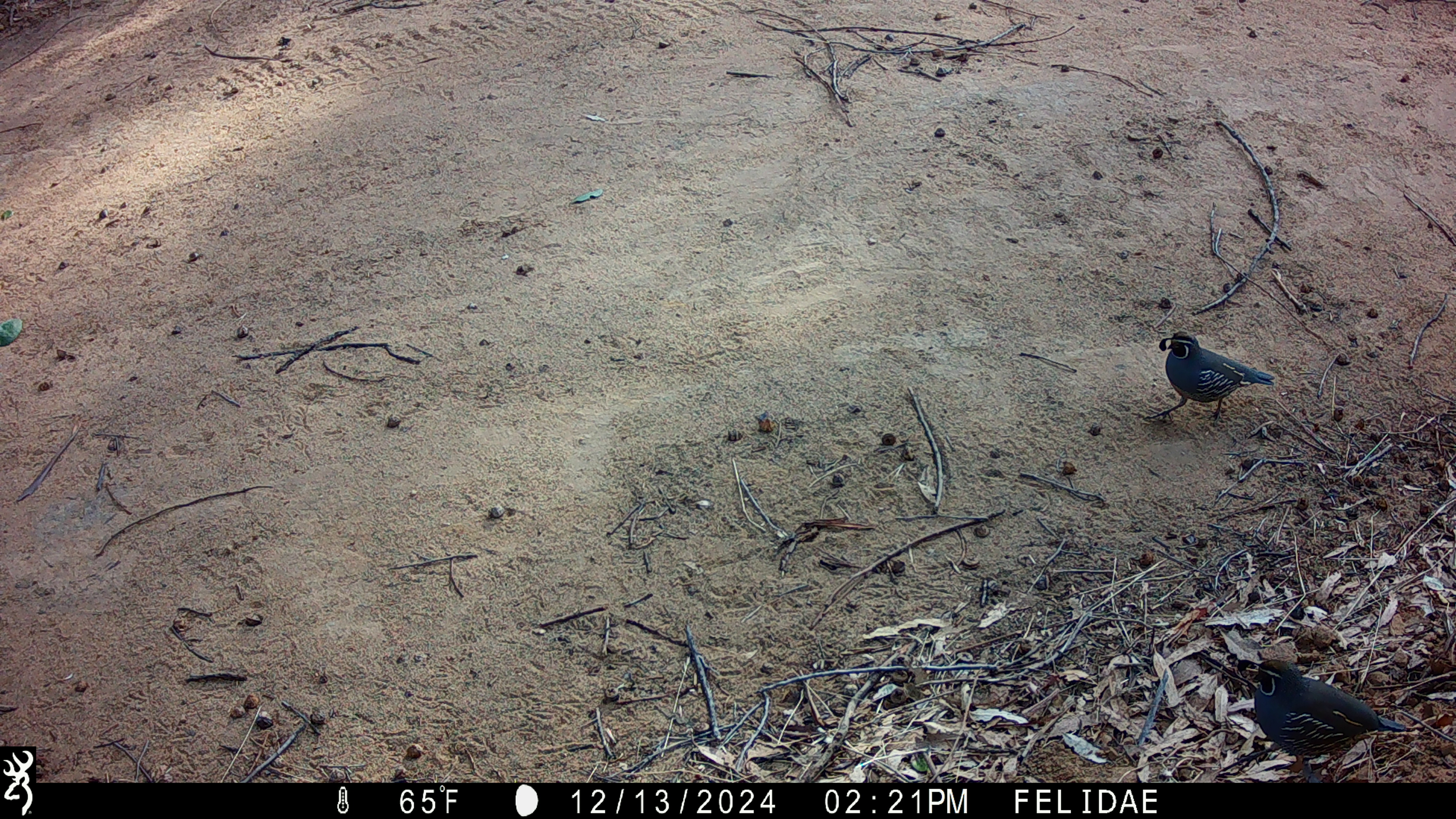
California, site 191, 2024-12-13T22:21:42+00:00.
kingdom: Animalia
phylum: Chordata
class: Aves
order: Galliformes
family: Odontophoridae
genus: Callipepla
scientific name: Callipepla californica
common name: california quail